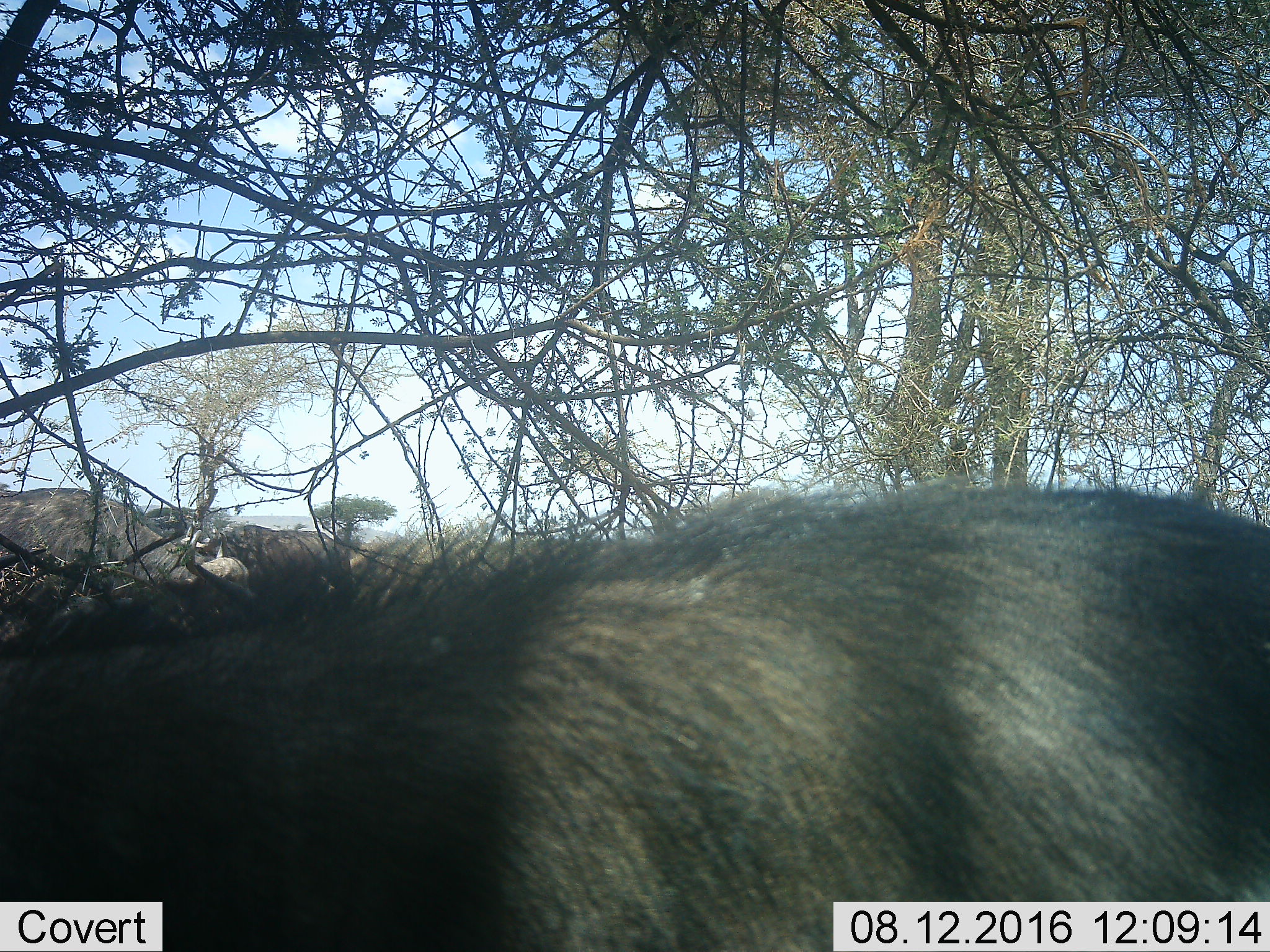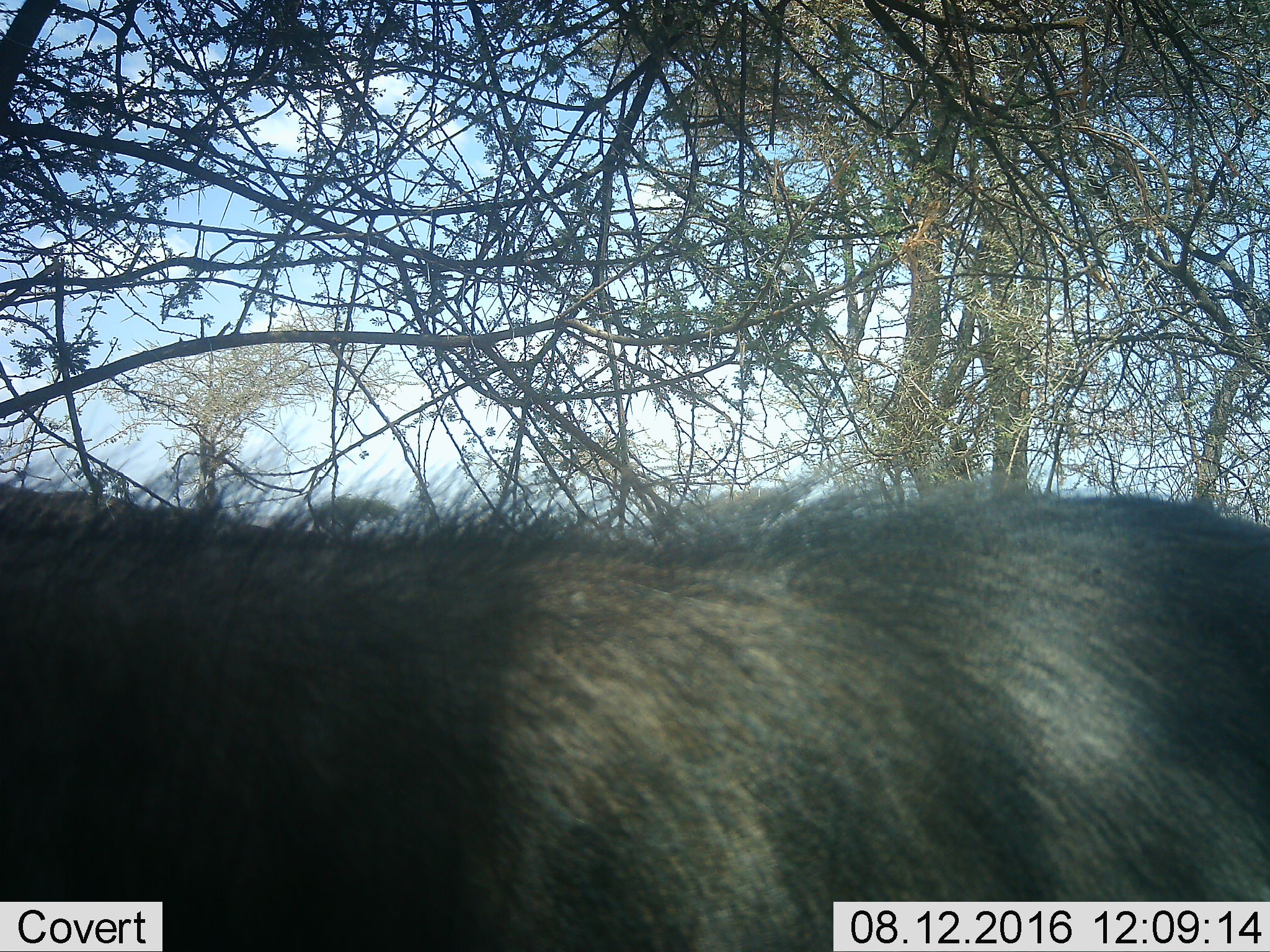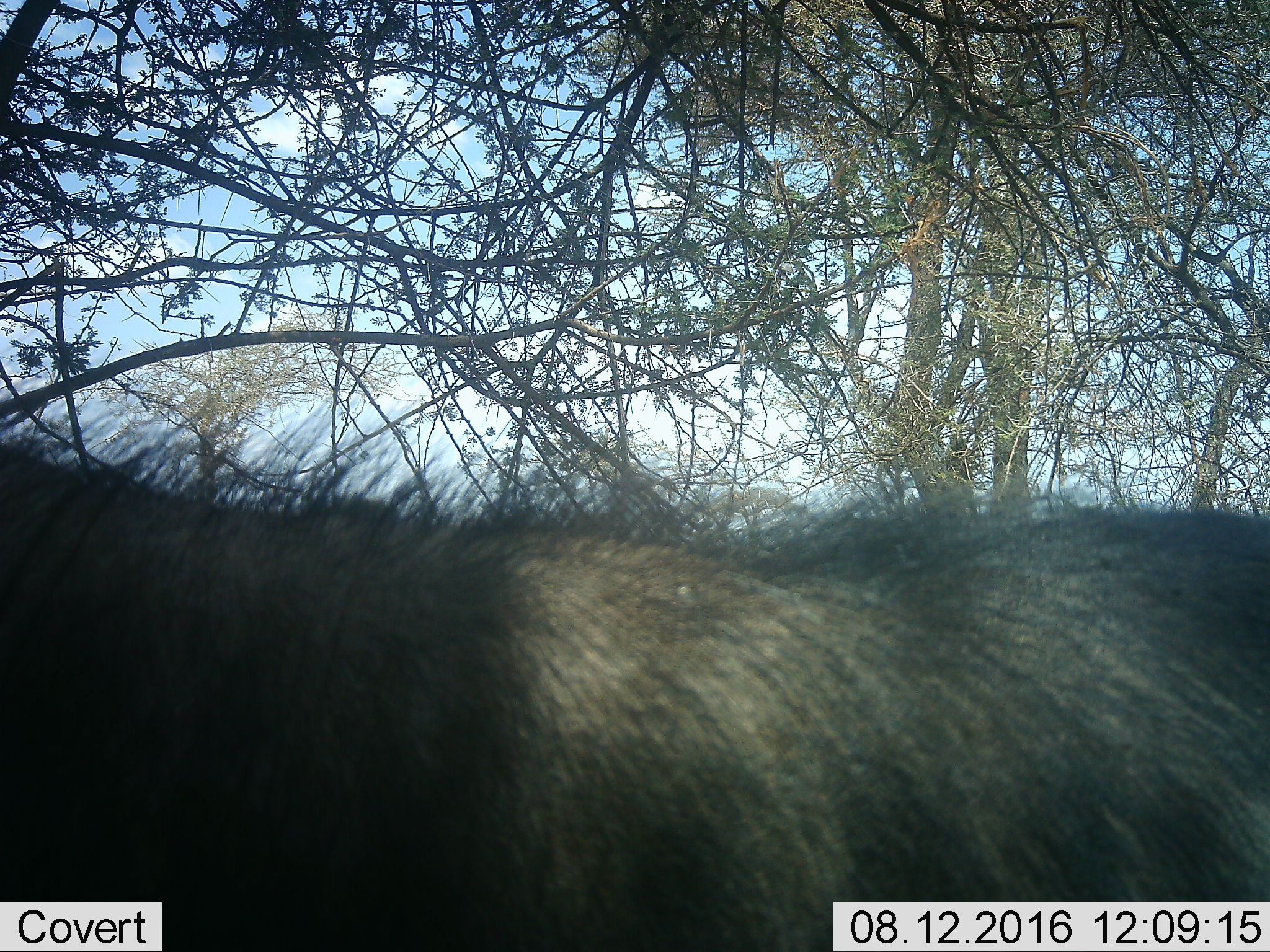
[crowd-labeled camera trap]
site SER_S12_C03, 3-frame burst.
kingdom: Animalia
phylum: Chordata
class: Mammalia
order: Artiodactyla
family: Bovidae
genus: Syncerus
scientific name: Syncerus caffer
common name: african buffalo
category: buffalo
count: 3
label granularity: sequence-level